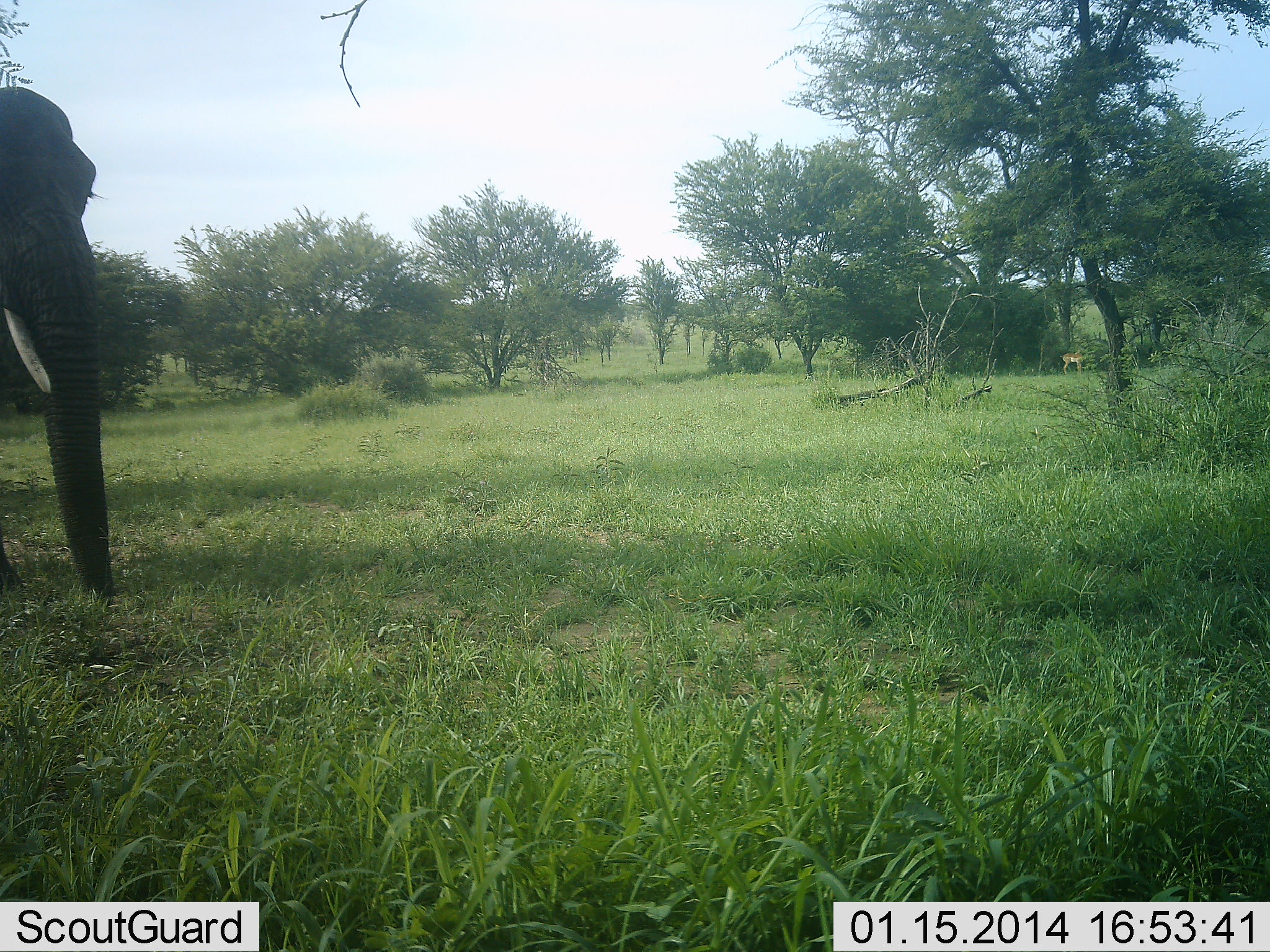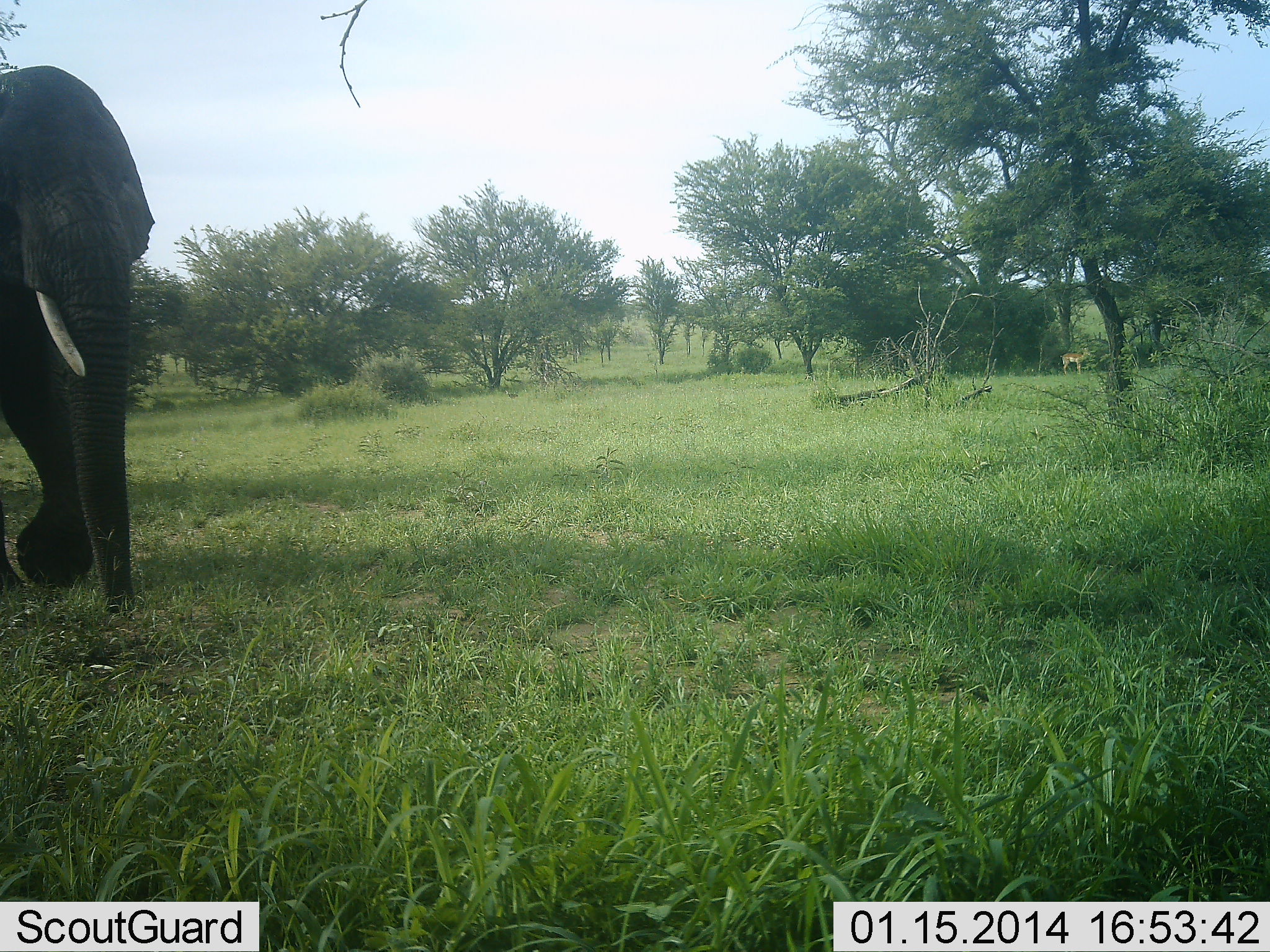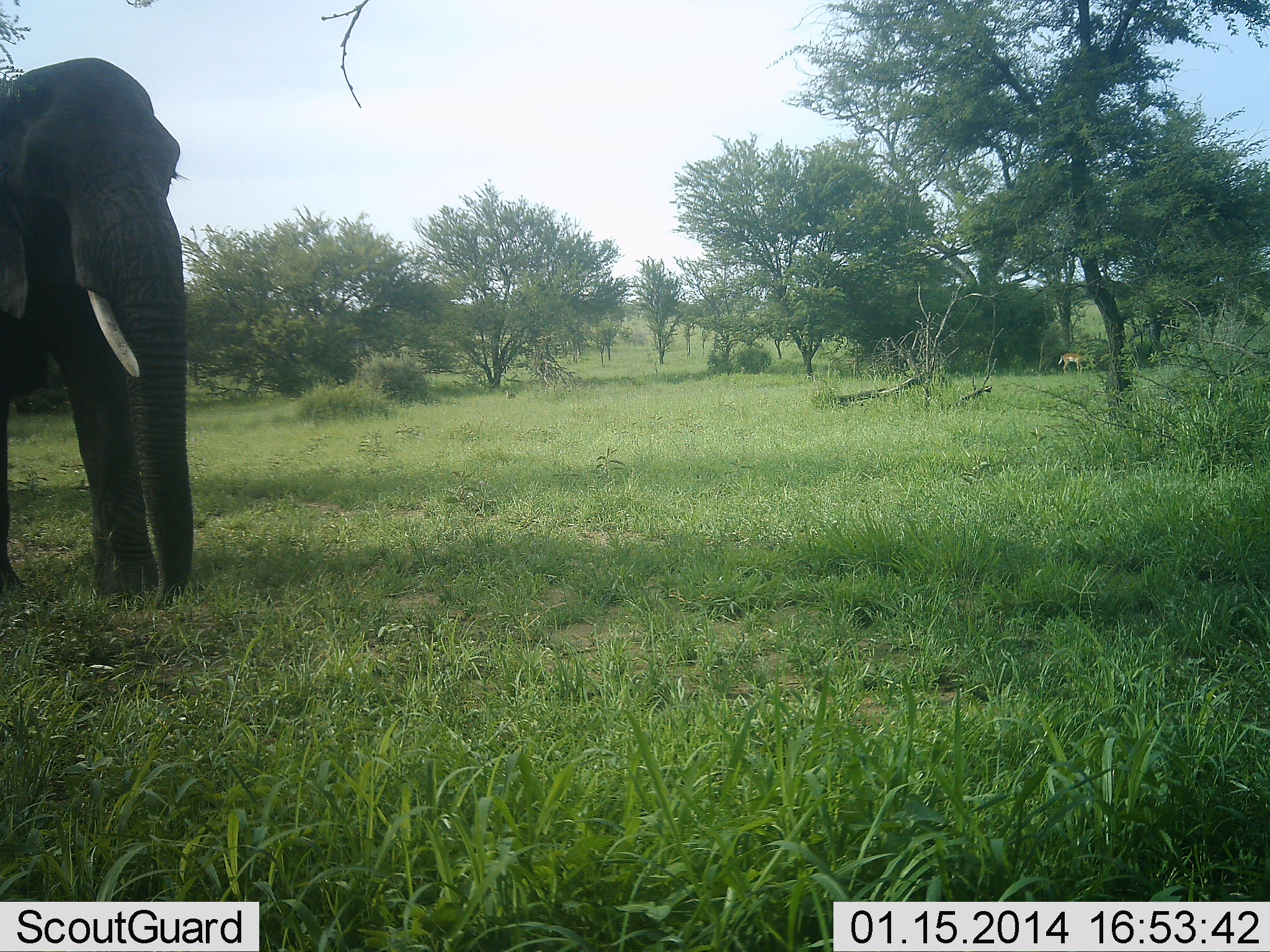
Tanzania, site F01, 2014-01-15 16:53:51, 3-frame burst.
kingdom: Animalia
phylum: Chordata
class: Mammalia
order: Proboscidea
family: Elephantidae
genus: Loxodonta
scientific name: Loxodonta africana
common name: african bush elephant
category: elephant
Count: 1.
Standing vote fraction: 5%.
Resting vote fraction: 0%.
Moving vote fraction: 95%.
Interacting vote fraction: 0%.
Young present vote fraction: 0%.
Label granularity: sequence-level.